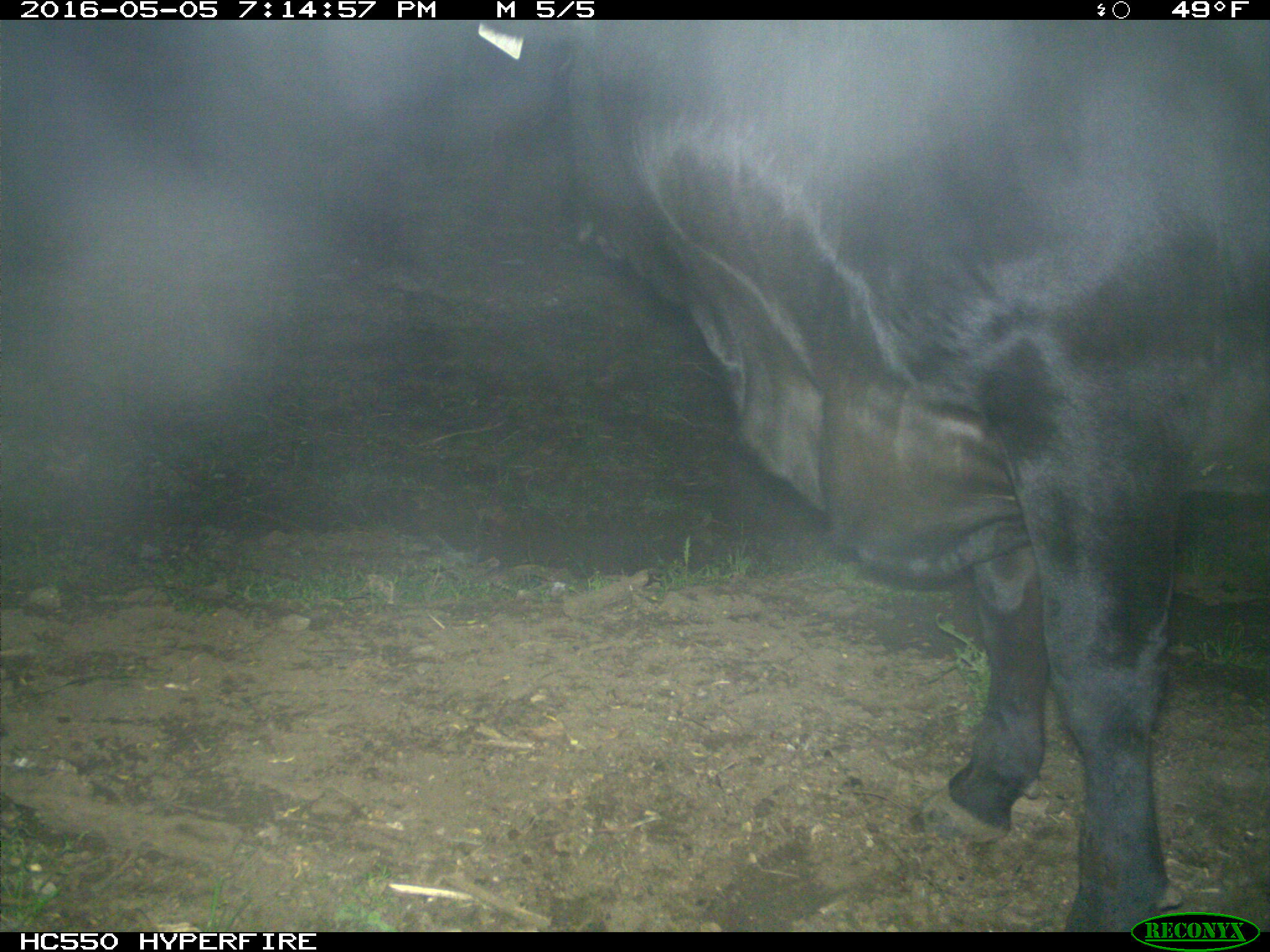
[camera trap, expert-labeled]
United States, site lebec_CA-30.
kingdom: Animalia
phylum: Chordata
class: Mammalia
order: Artiodactyla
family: Bovidae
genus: Bos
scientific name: Bos taurus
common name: domestic cow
Bos taurus (domestic cow).